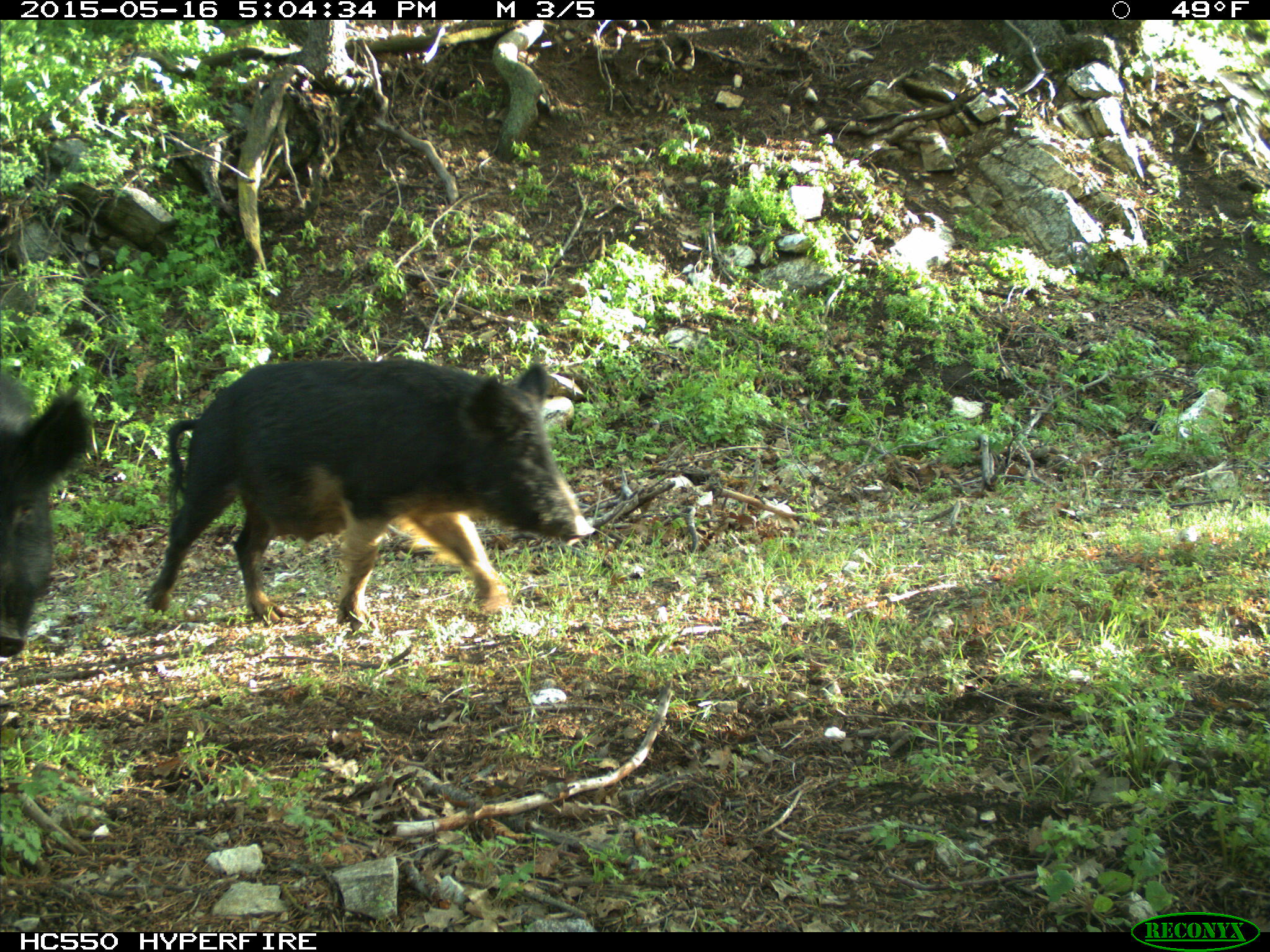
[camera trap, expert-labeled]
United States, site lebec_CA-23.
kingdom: Animalia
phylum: Chordata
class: Mammalia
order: Artiodactyla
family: Suidae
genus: Sus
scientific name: Sus scrofa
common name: wild boar